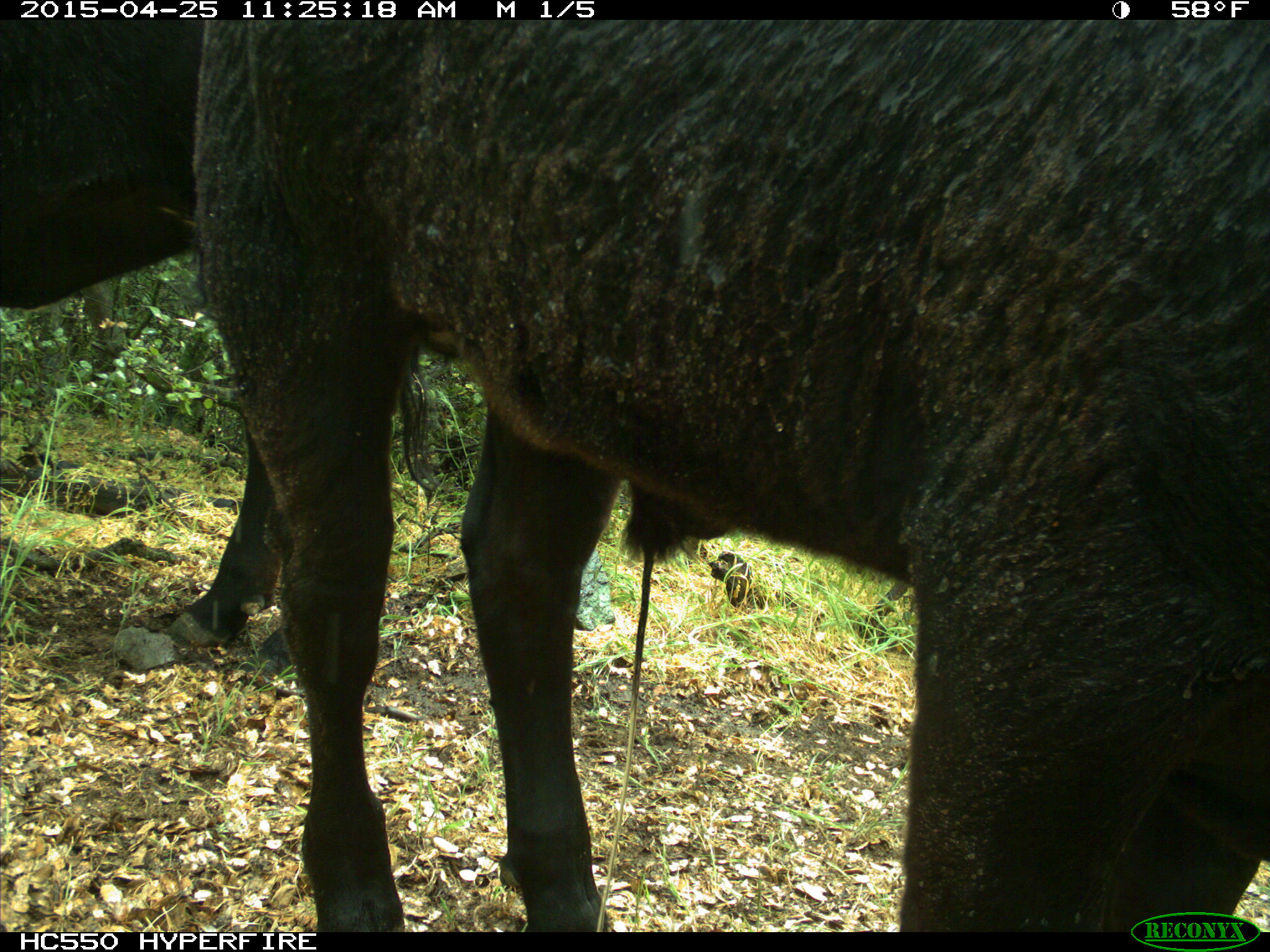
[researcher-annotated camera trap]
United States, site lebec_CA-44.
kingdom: Animalia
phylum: Chordata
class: Mammalia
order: Artiodactyla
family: Suidae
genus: Sus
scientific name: Sus scrofa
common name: wild boar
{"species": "Sus scrofa (wild boar)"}